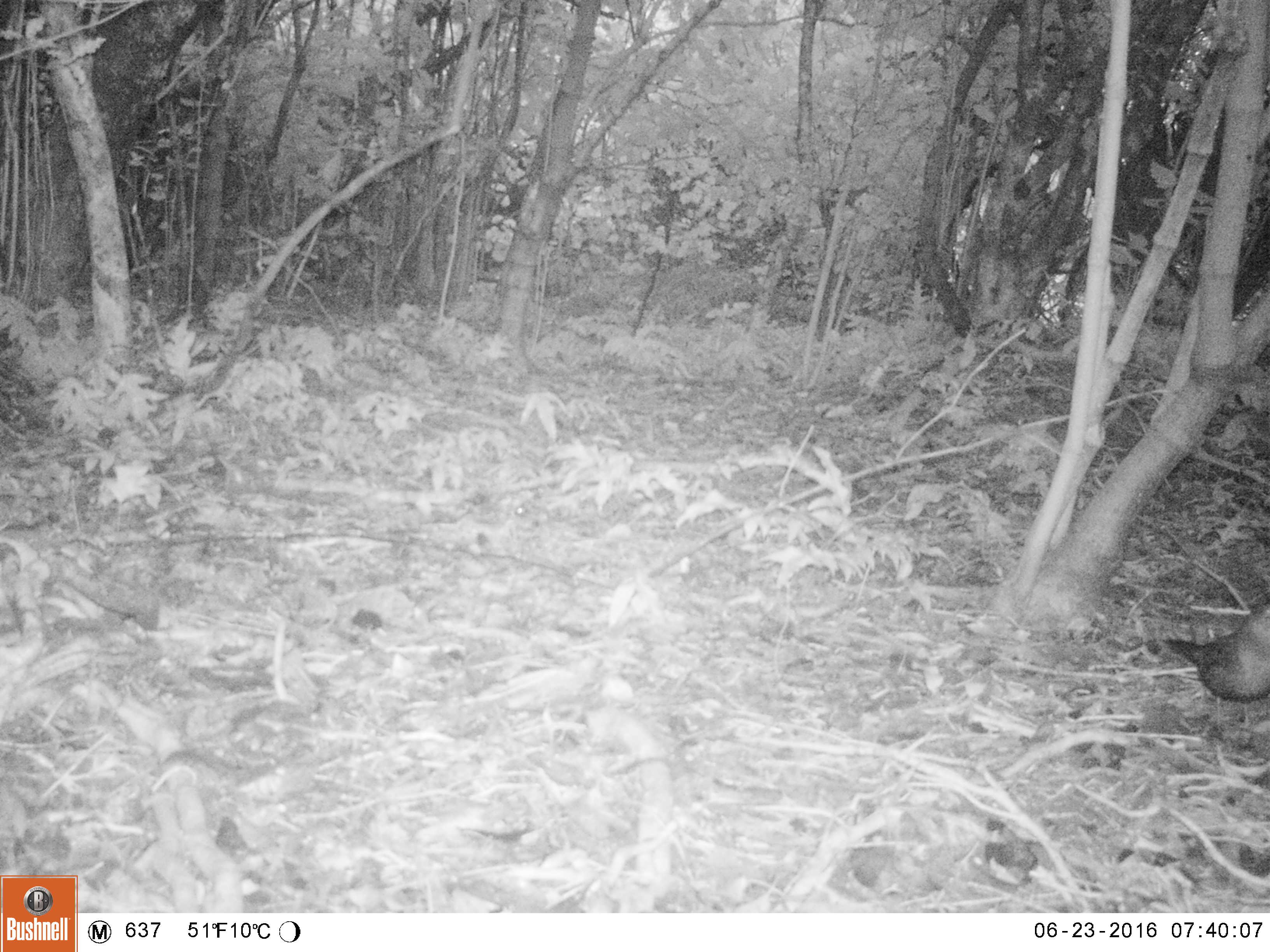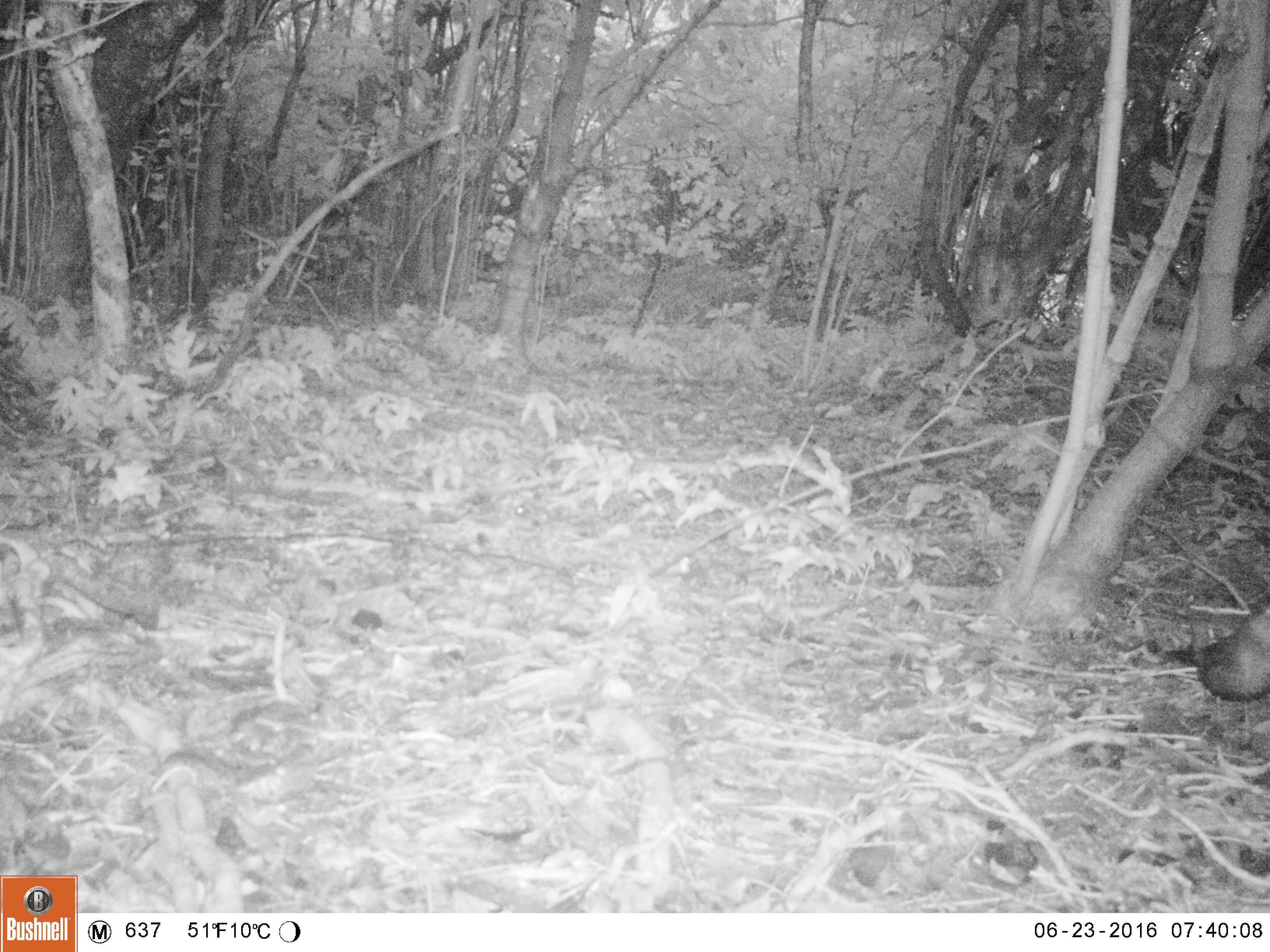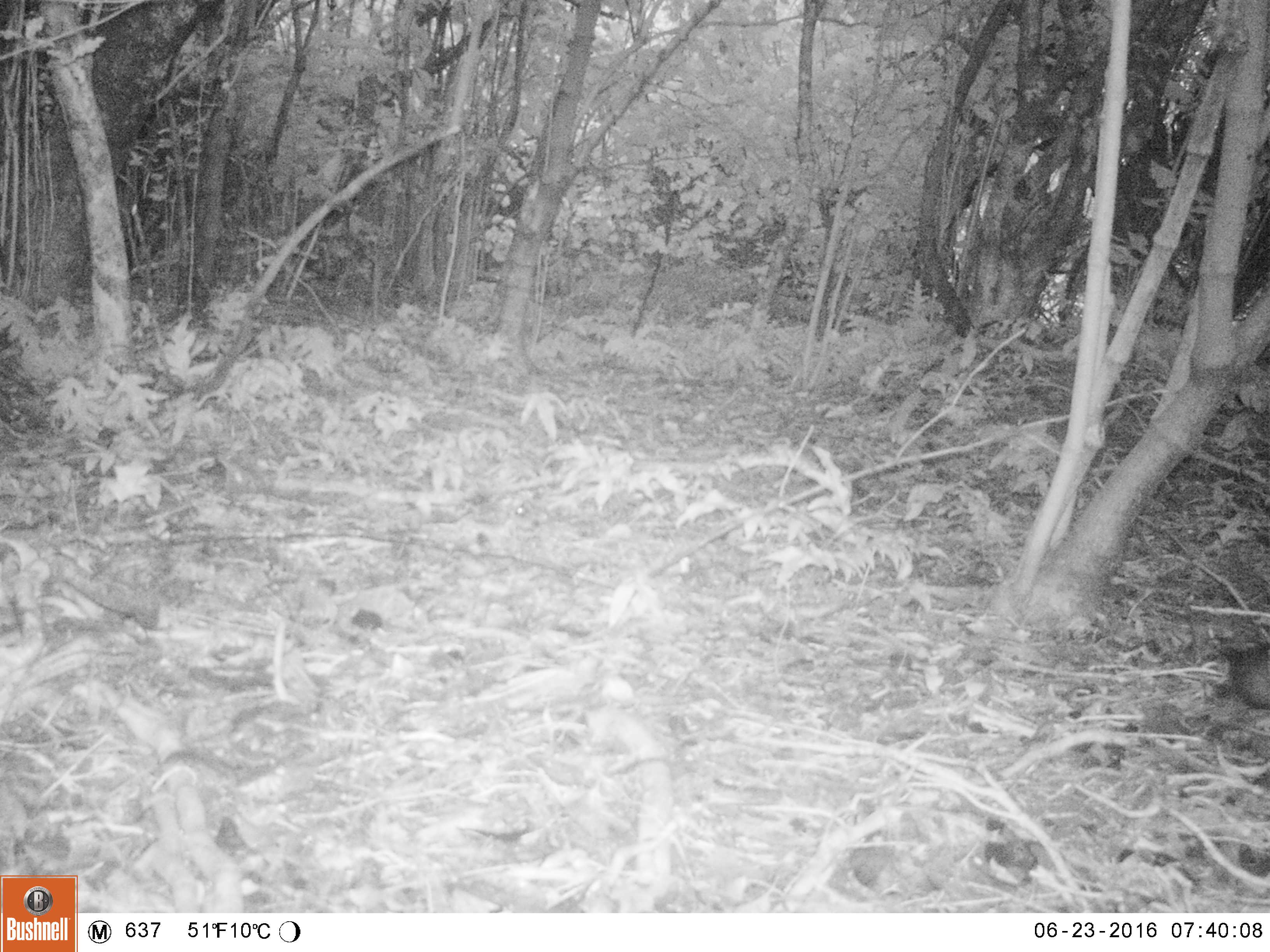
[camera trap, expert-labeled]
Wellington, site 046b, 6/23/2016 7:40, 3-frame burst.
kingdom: Animalia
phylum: Chordata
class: Aves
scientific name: Aves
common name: bird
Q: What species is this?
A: Bird (Aves).